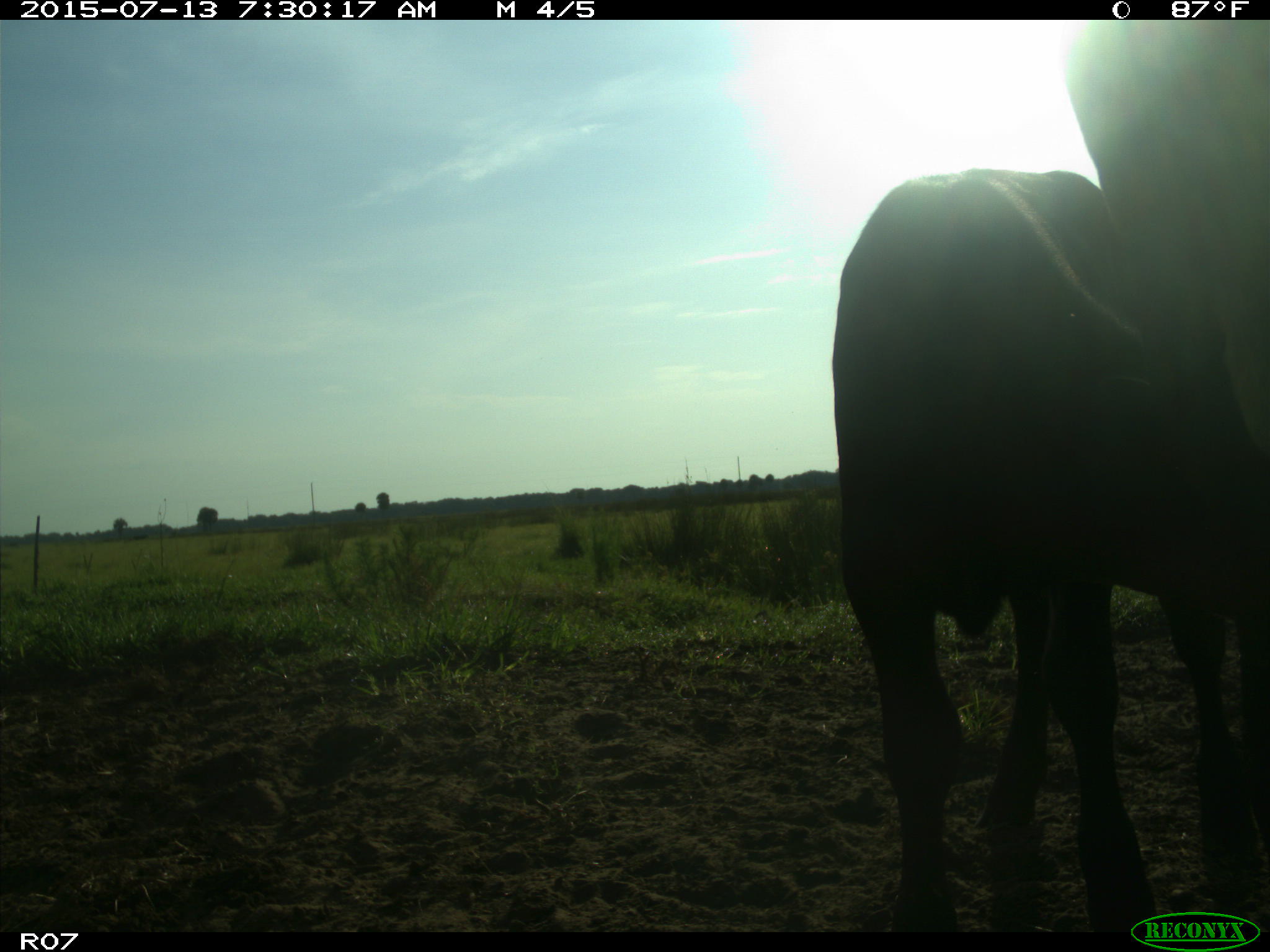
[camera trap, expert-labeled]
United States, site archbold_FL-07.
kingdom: Animalia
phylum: Chordata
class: Mammalia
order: Artiodactyla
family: Bovidae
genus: Bos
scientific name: Bos taurus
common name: domestic cow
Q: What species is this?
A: Bos taurus (domestic cow).